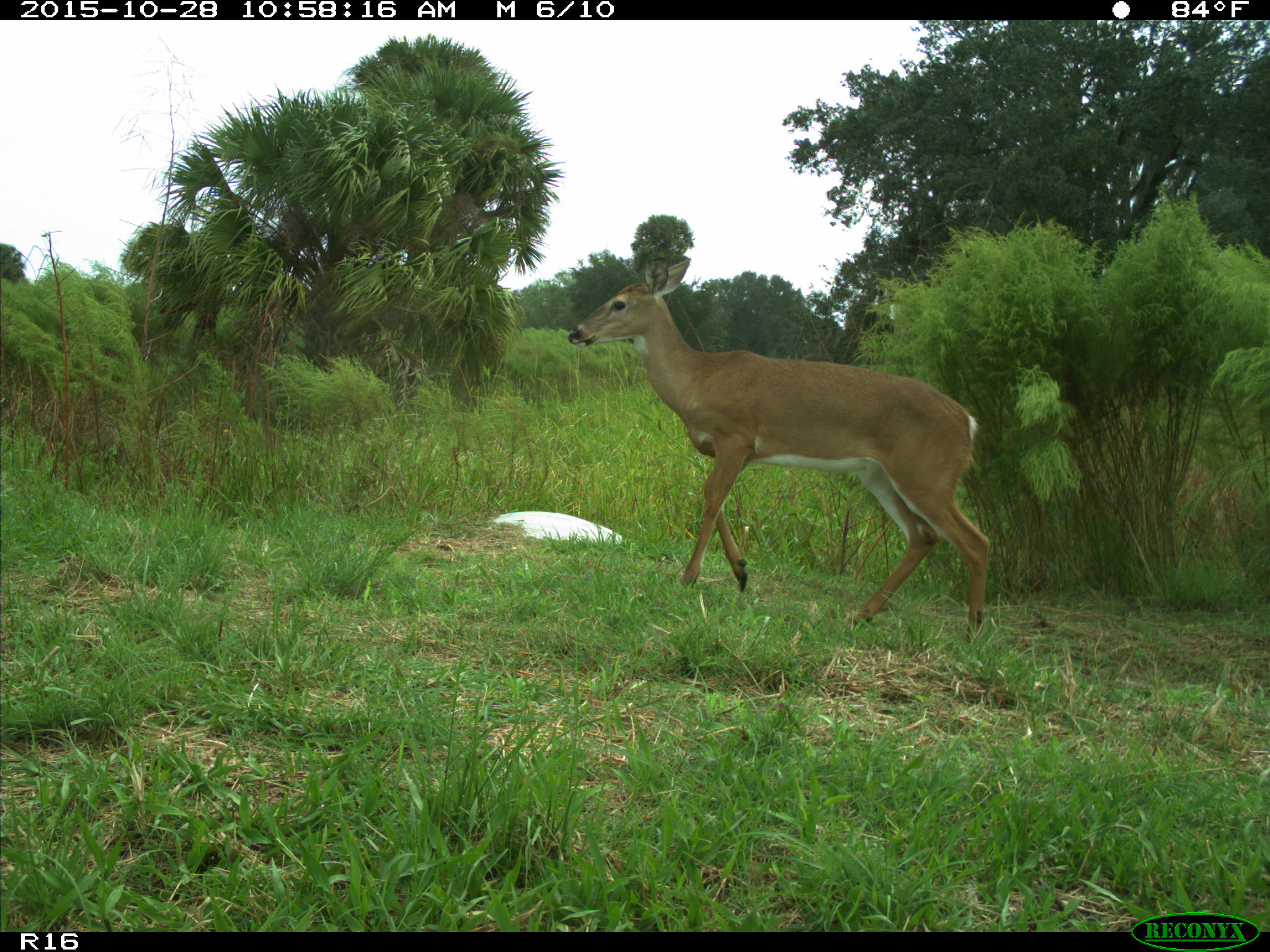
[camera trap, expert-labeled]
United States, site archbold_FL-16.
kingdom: Animalia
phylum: Chordata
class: Mammalia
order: Artiodactyla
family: Cervidae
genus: Odocoileus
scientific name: Odocoileus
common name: deer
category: unidentified deer